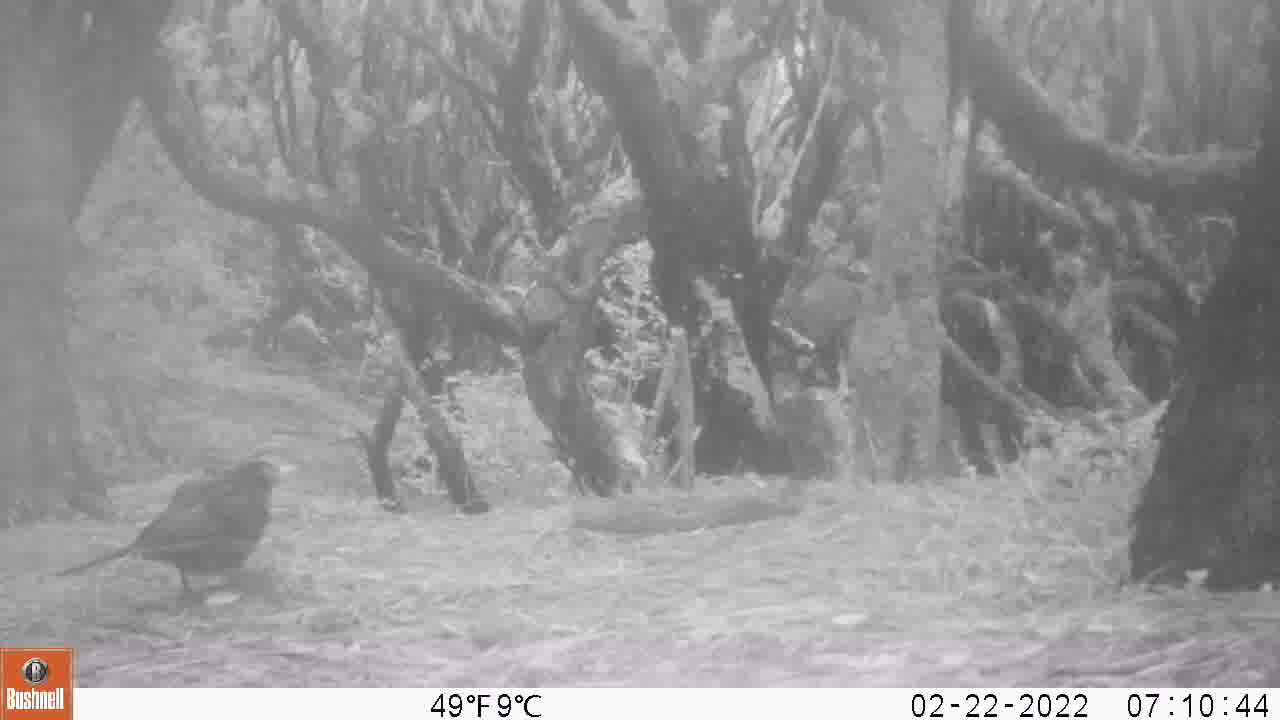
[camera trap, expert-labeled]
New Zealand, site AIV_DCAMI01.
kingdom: Animalia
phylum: Chordata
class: Aves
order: Passeriformes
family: Turdidae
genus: Turdus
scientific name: Turdus merula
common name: eurasian blackbird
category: blackbird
Blackbird (eurasian blackbird) (Turdus merula).